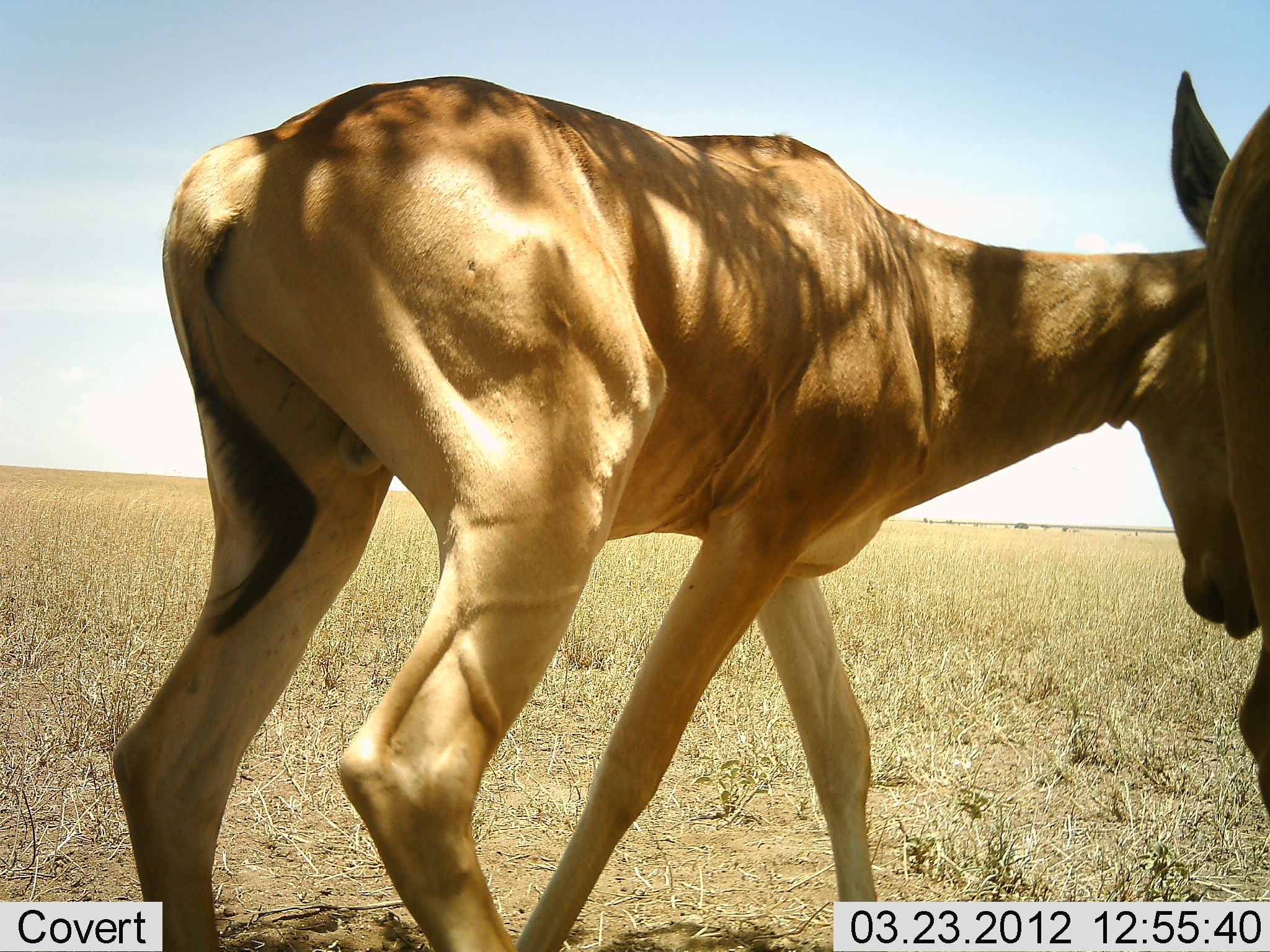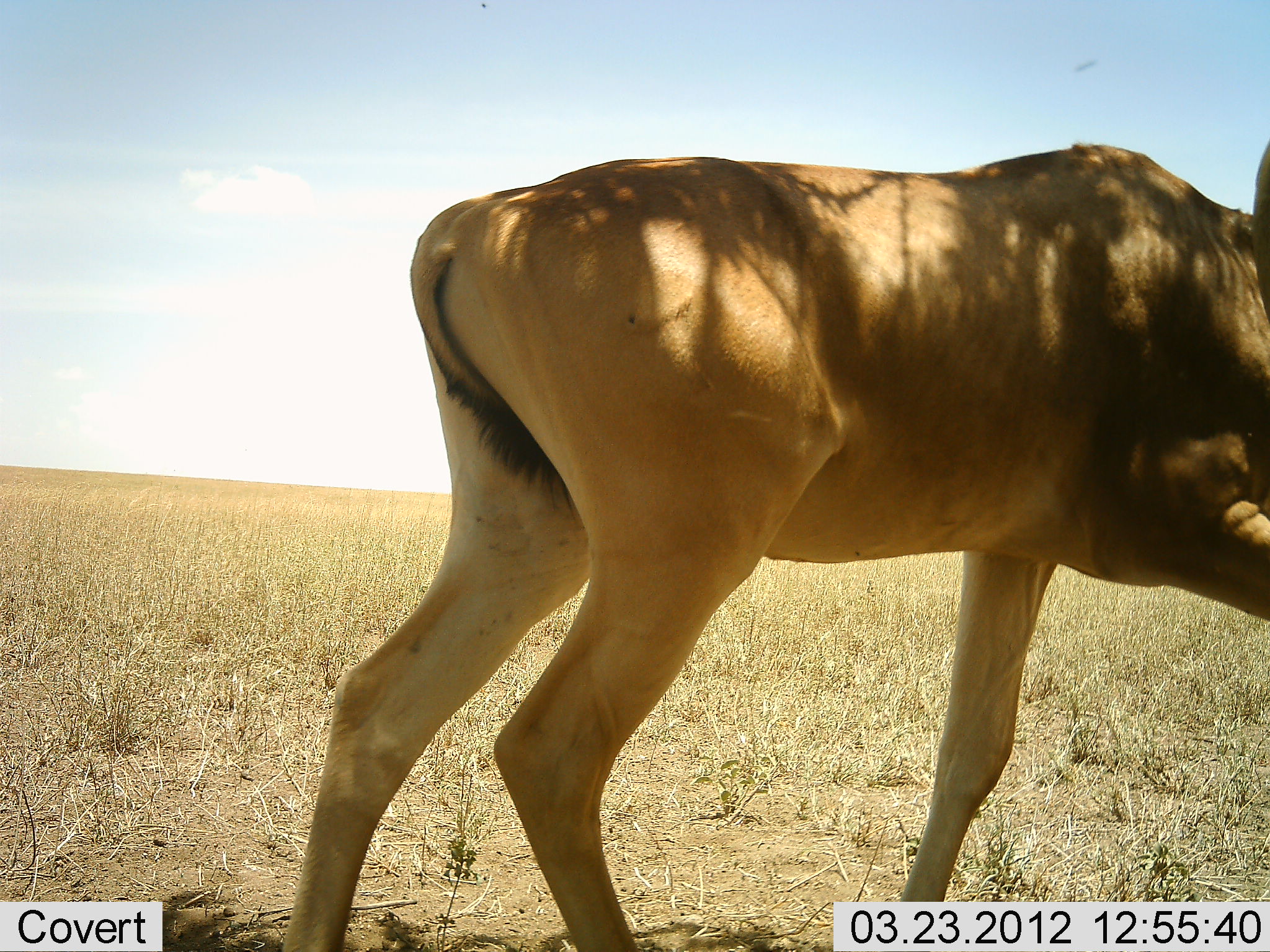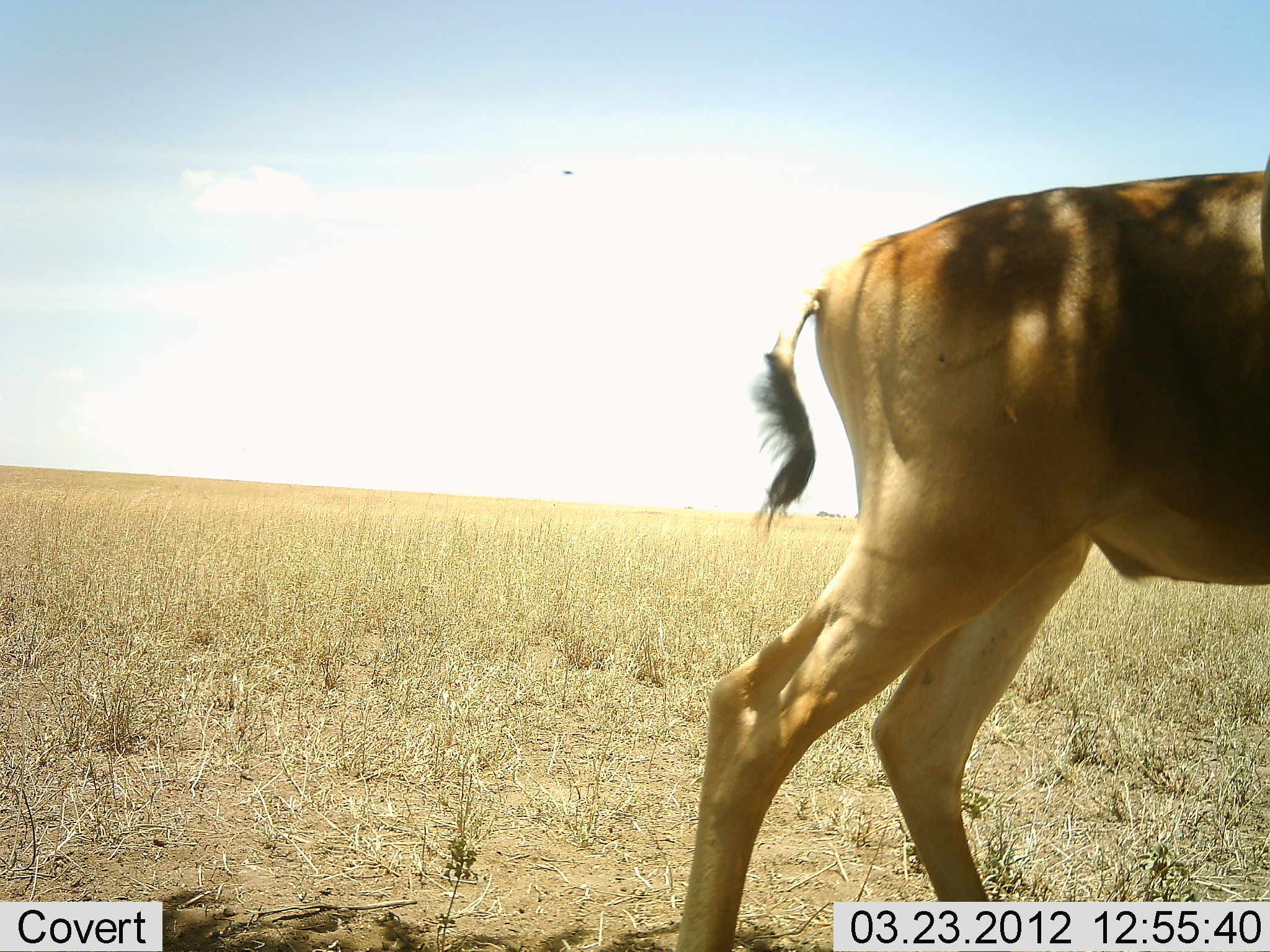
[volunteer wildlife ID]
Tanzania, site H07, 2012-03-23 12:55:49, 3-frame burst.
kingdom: Animalia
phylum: Chordata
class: Mammalia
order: Artiodactyla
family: Bovidae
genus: Alcelaphus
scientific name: Alcelaphus buselaphus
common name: hartebeest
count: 2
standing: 64%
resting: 7%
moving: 71%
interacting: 21%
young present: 36%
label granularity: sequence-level